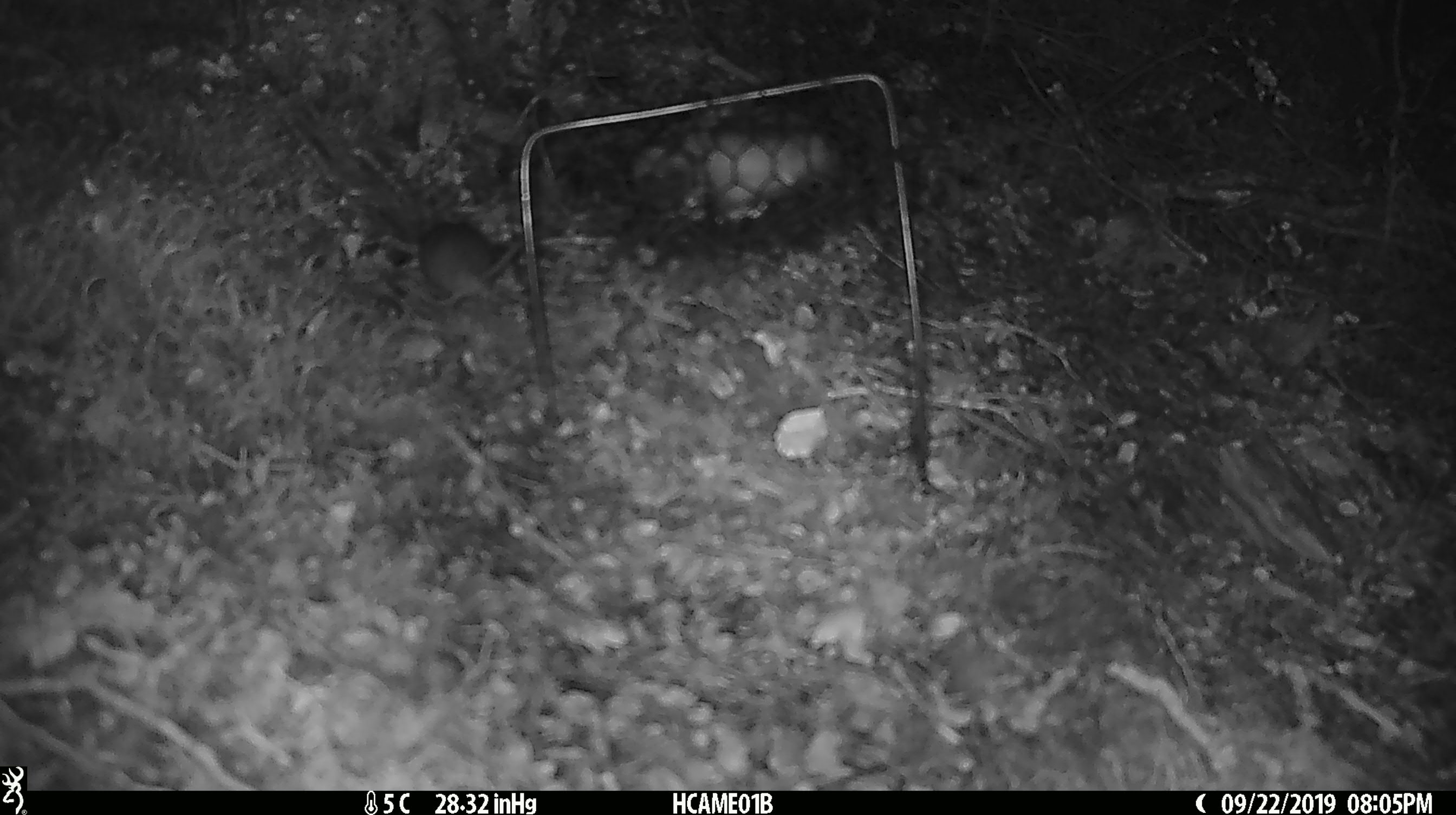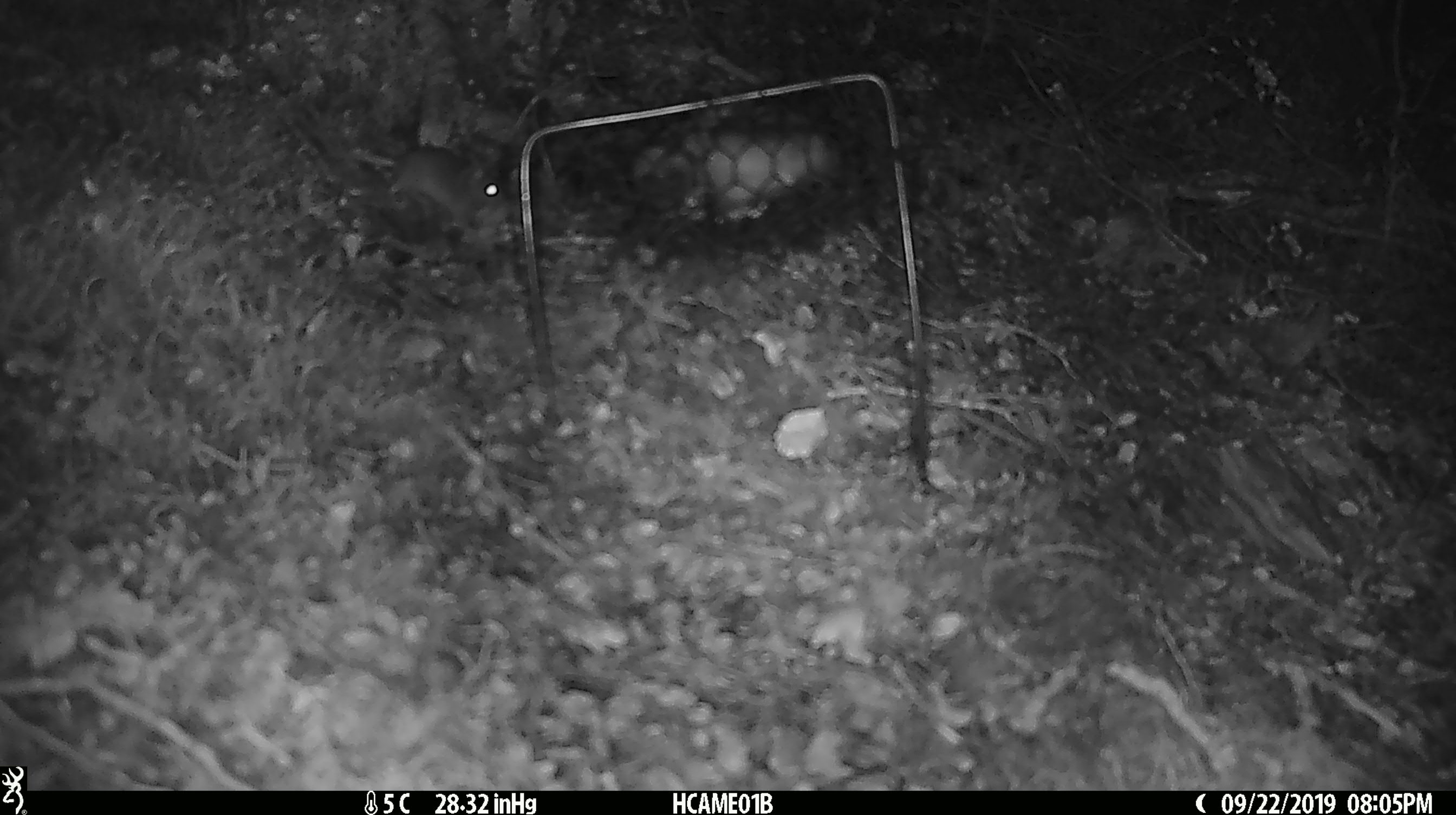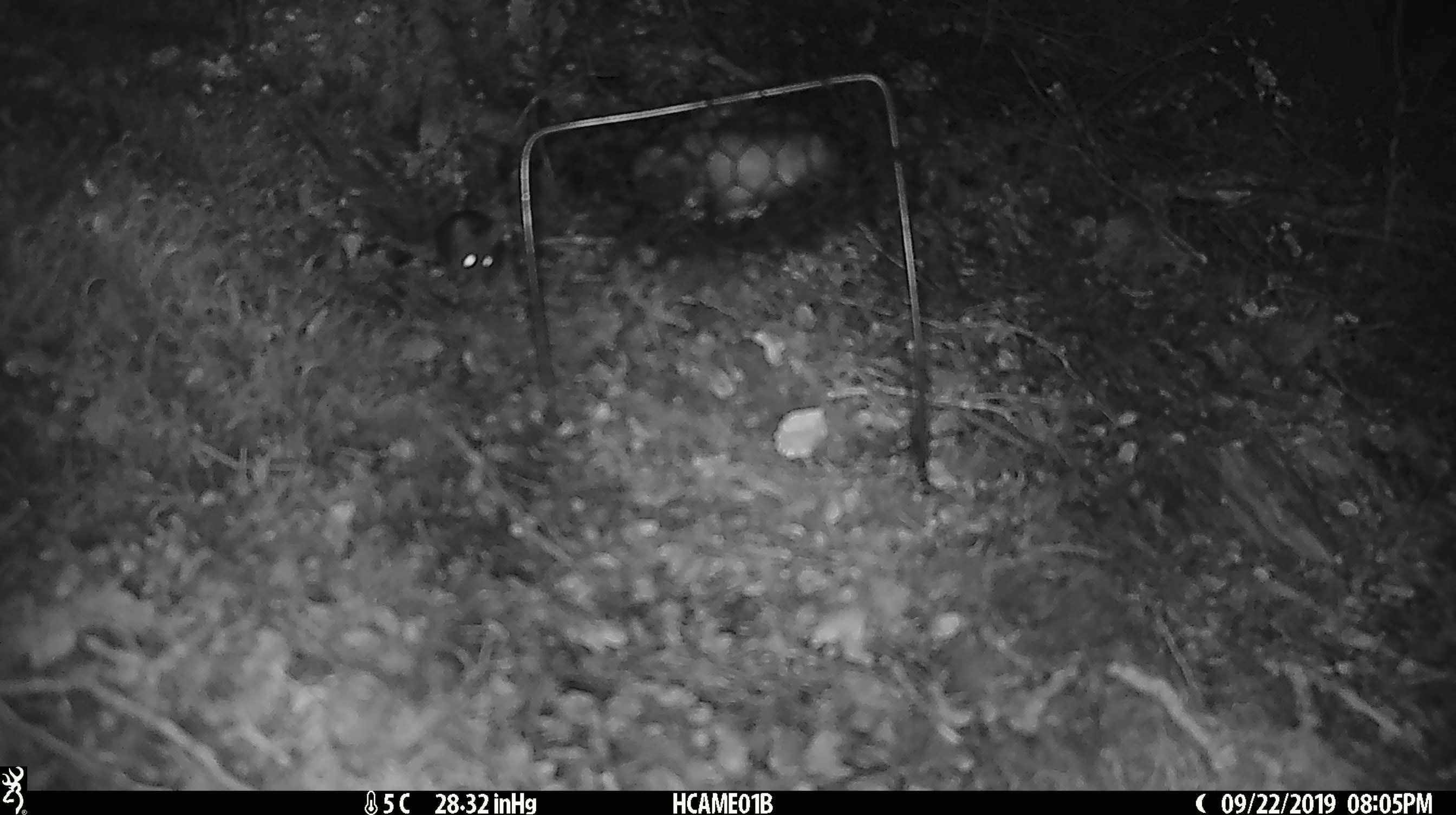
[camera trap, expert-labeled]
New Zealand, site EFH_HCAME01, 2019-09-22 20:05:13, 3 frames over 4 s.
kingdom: Animalia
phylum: Chordata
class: Mammalia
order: Rodentia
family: Muridae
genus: Mus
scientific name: Mus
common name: mouse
Mouse (Mus).